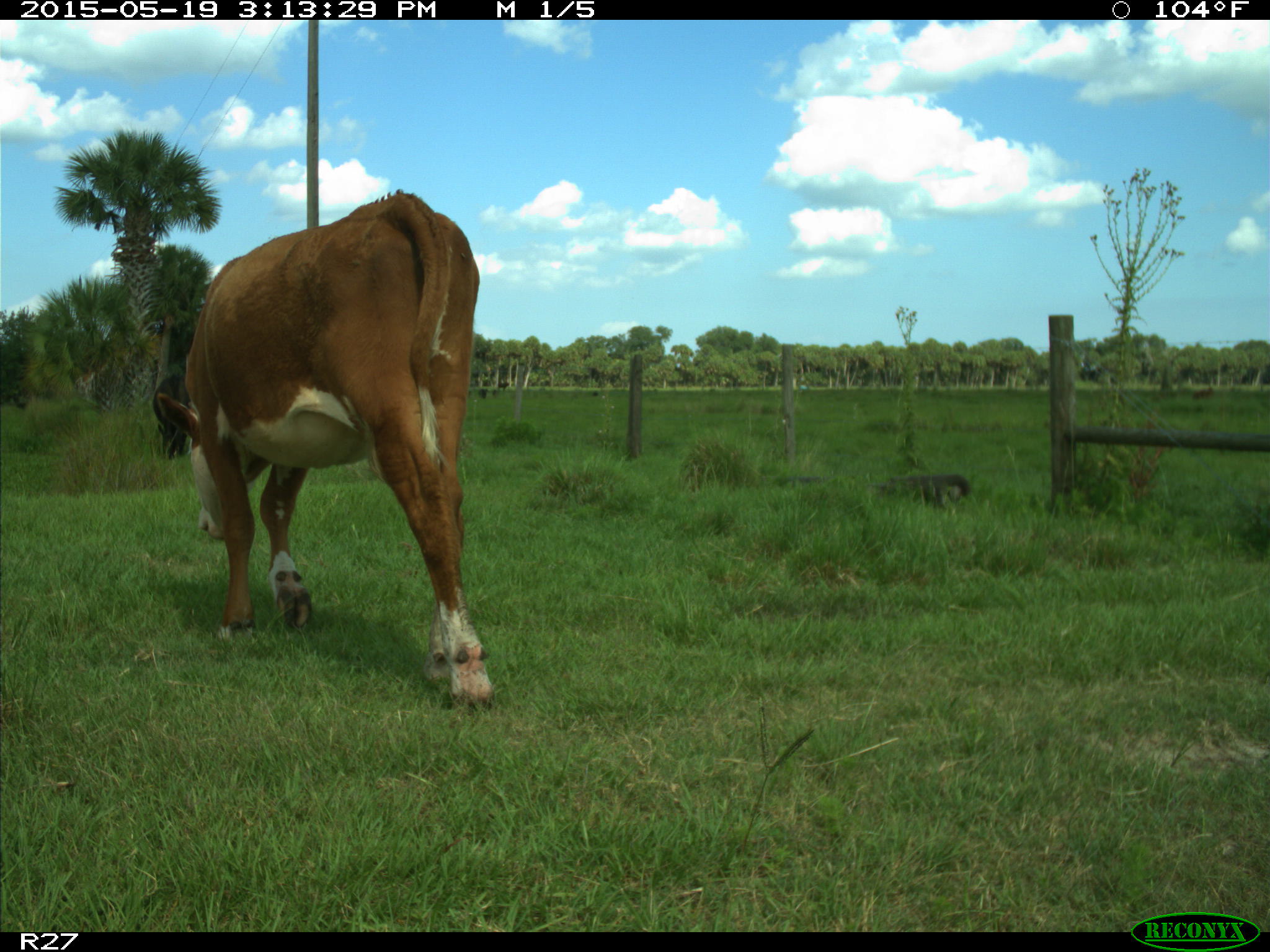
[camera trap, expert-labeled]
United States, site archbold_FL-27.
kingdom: Animalia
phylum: Chordata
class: Mammalia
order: Artiodactyla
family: Bovidae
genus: Bos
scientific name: Bos taurus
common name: domestic cow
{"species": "Bos taurus (domestic cow)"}